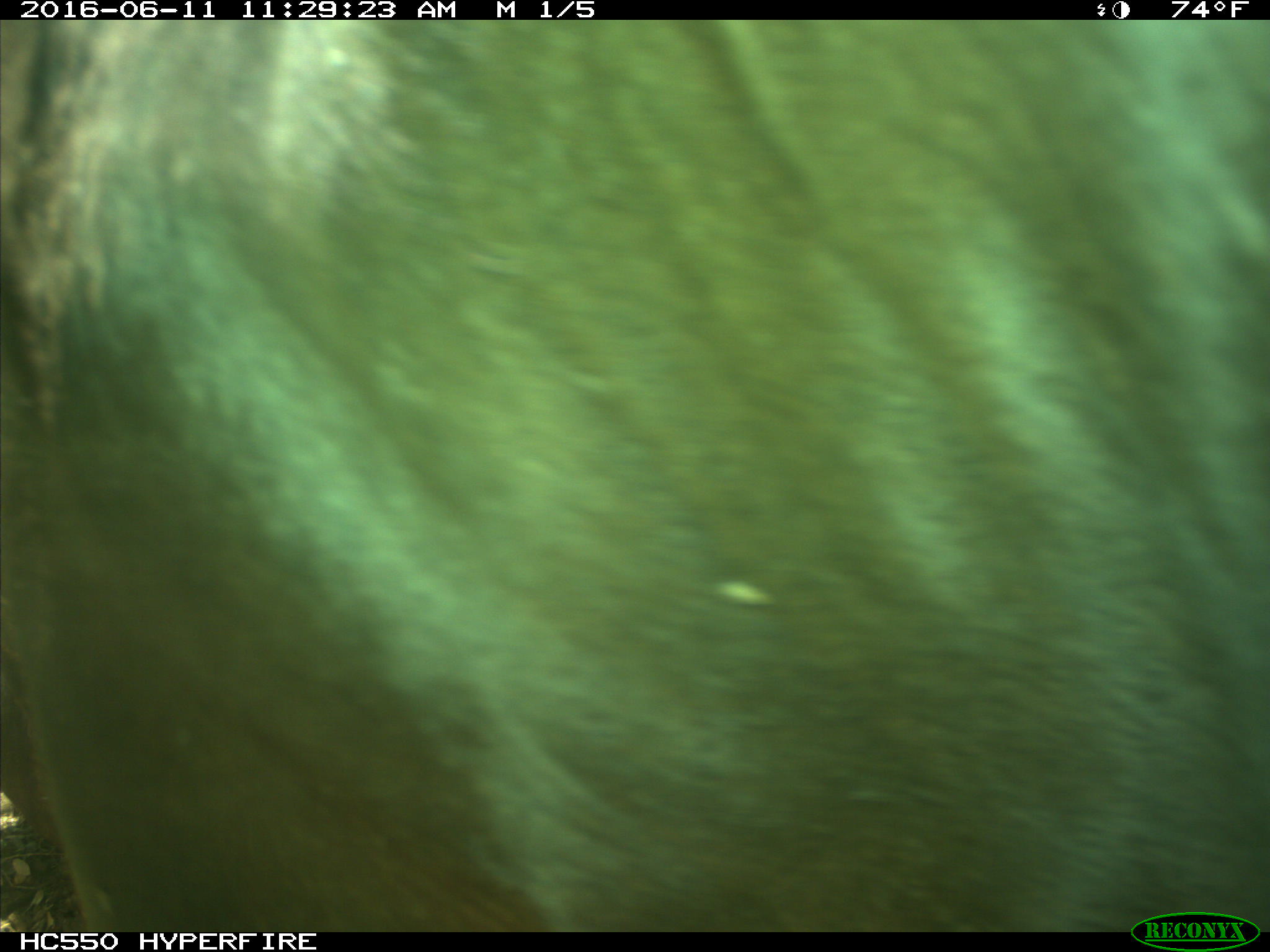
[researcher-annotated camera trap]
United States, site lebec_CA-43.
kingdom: Animalia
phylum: Chordata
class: Mammalia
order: Artiodactyla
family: Bovidae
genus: Bos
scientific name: Bos taurus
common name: domestic cow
Bos taurus (domestic cow).